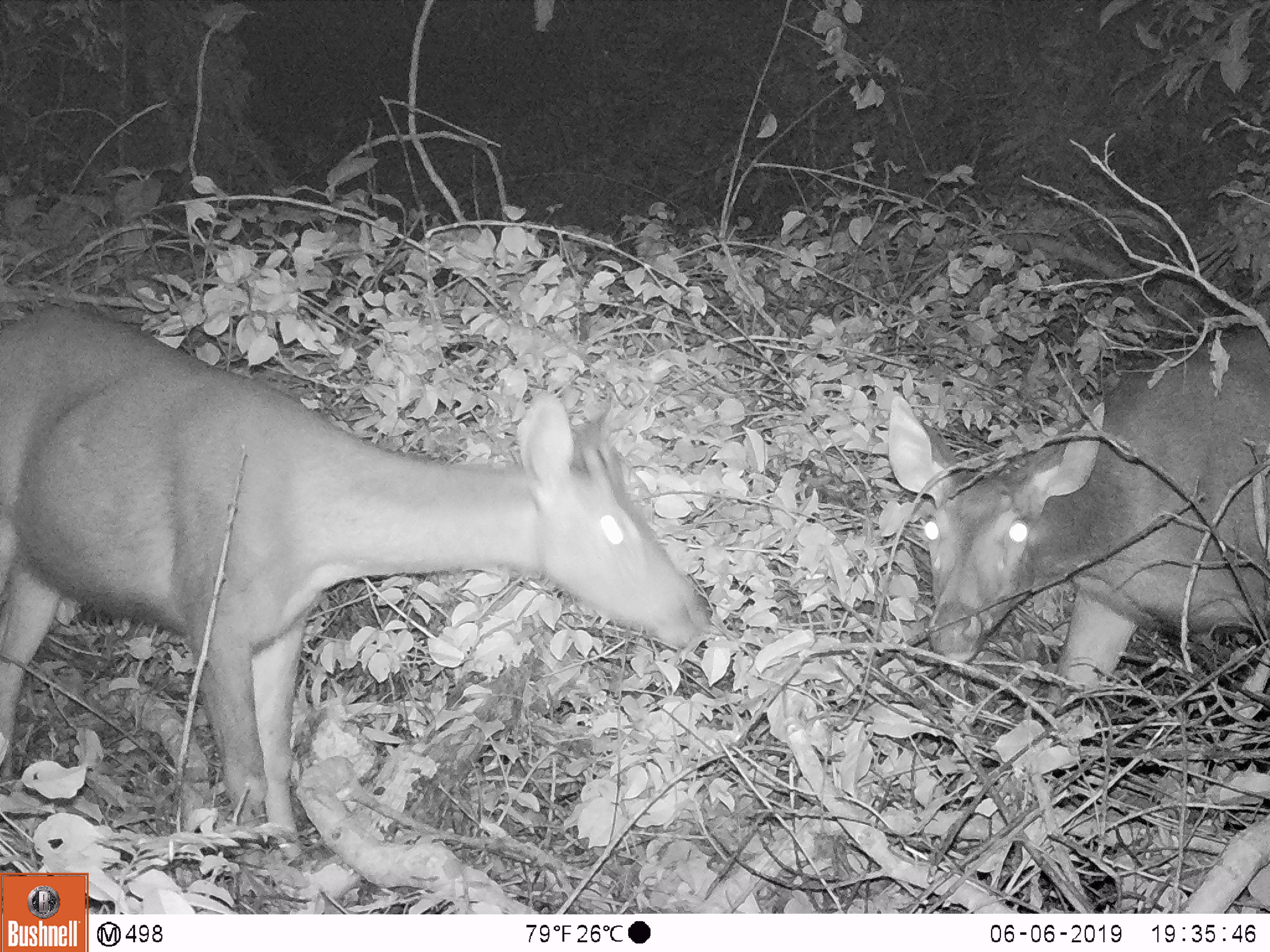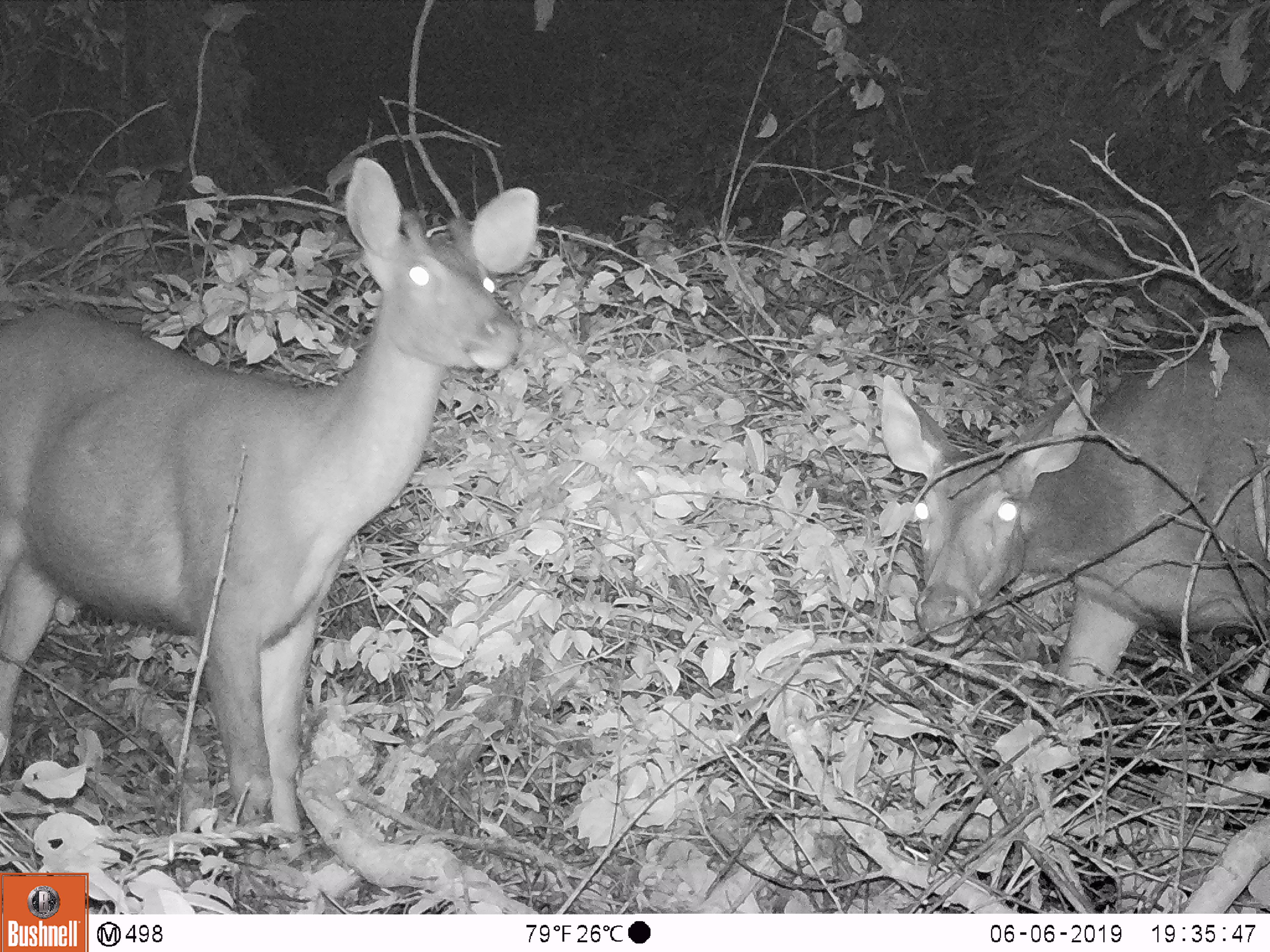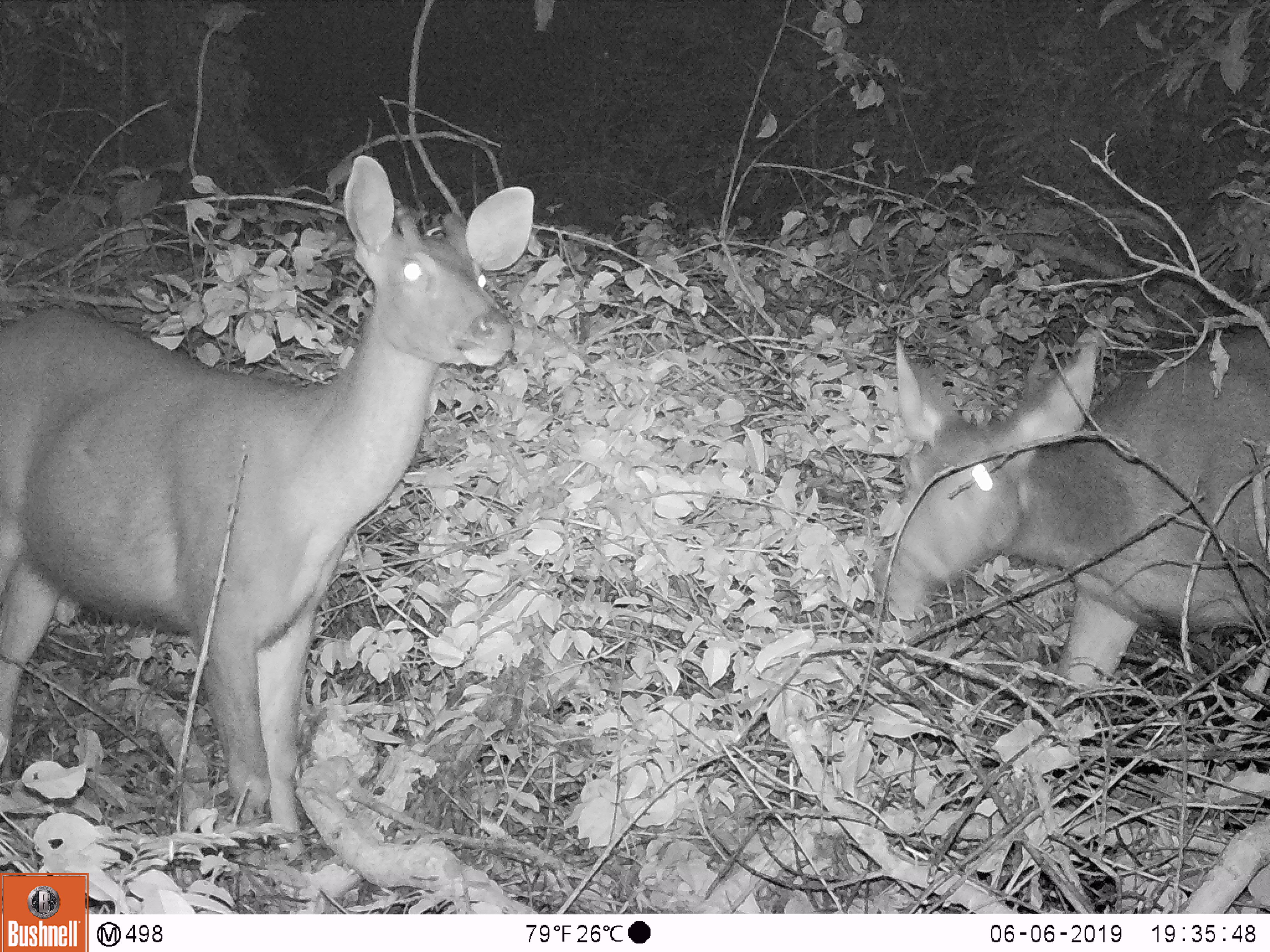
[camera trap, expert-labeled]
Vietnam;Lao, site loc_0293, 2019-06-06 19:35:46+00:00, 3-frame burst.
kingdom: Animalia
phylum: Chordata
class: Mammalia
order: Artiodactyla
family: Cervidae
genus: Rusa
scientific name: Rusa unicolor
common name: sambar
Sambar (Rusa unicolor). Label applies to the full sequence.